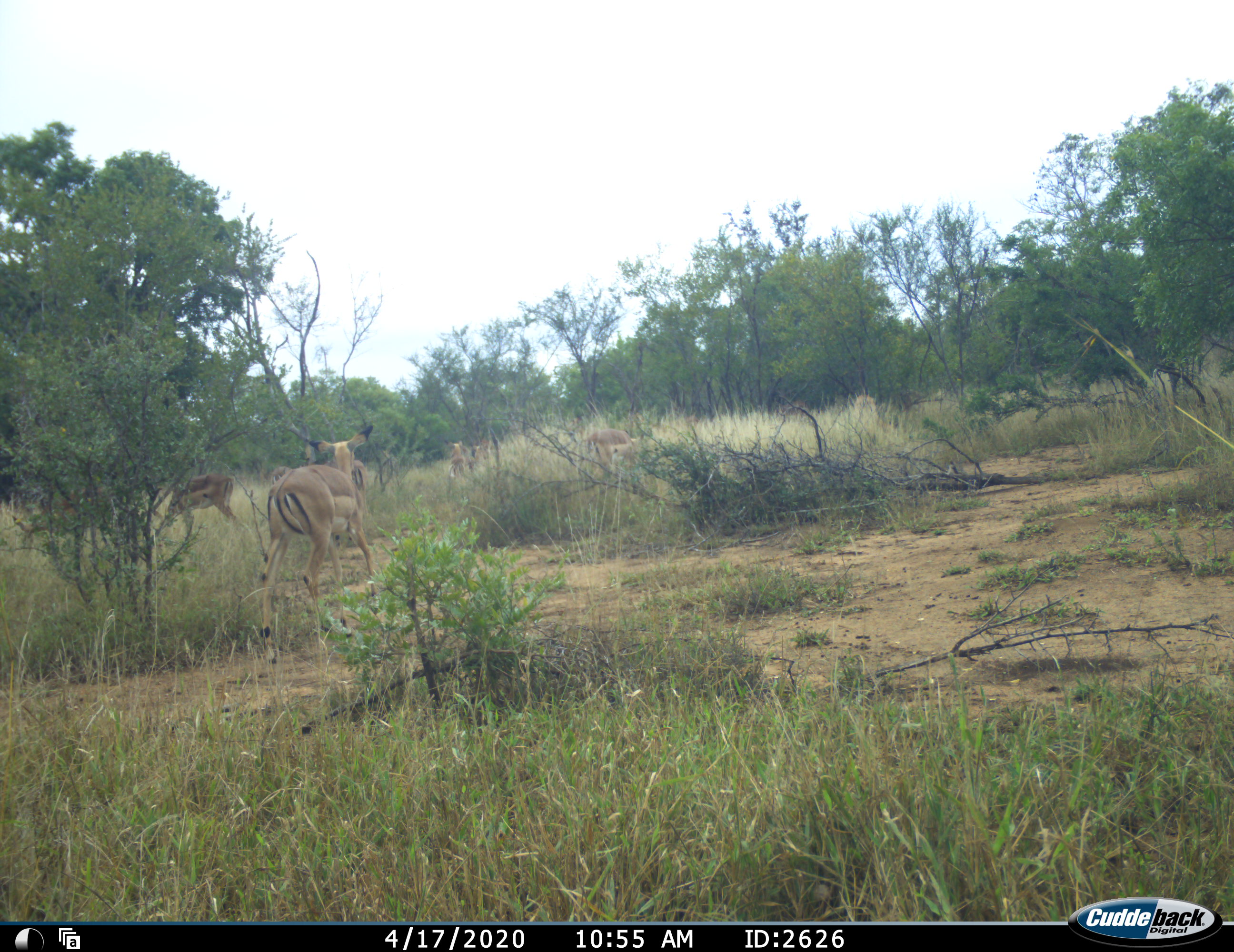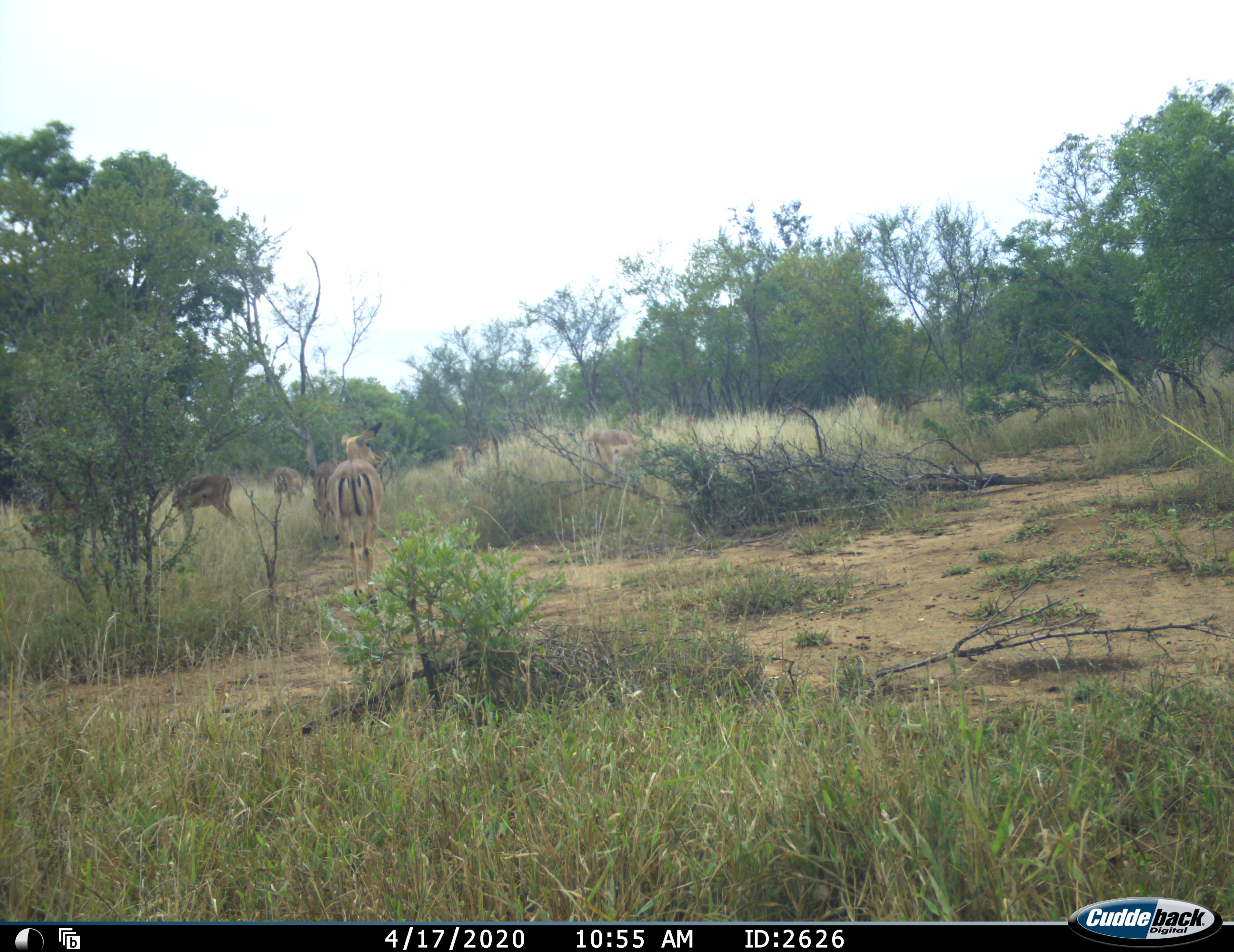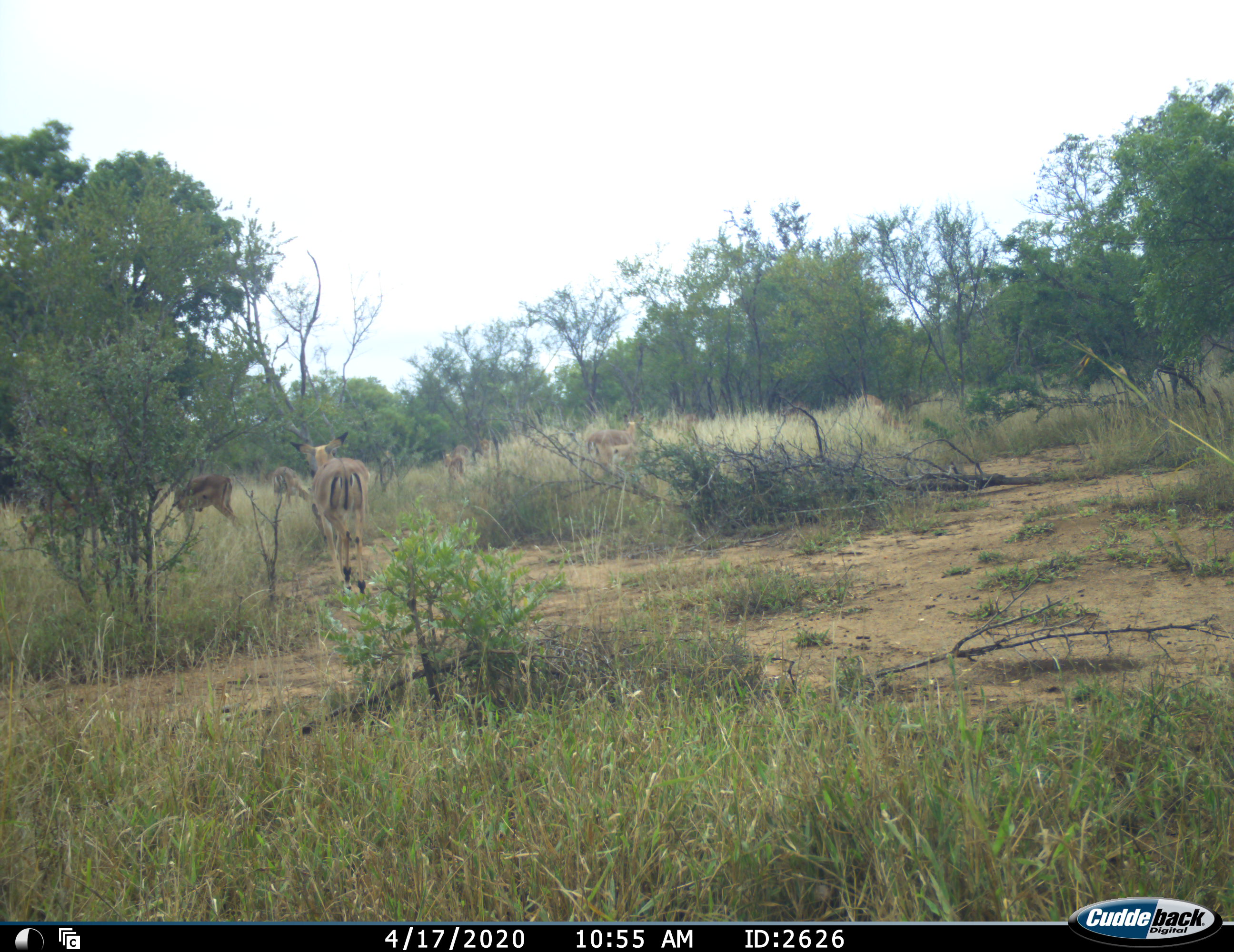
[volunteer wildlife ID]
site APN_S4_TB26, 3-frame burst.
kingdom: Animalia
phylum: Chordata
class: Mammalia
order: Artiodactyla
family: Bovidae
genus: Aepyceros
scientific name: Aepyceros melampus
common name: impala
Impala (Aepyceros melampus), count 8. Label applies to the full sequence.